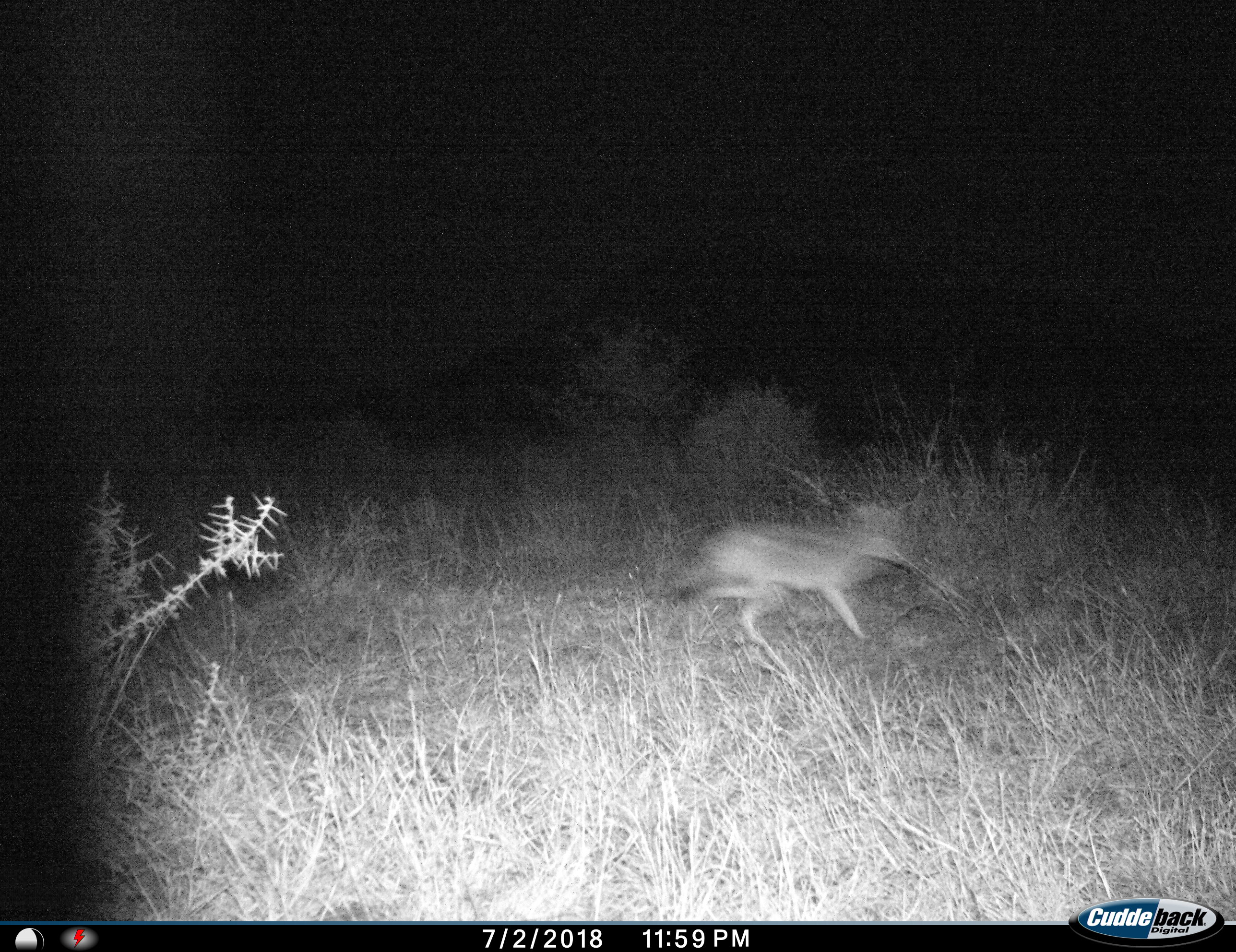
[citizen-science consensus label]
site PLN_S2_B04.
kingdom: Animalia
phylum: Chordata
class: Mammalia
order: Carnivora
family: Canidae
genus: Lupulella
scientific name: Lupulella mesomelas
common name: black-backed jackal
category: jackalblackbacked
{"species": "jackalblackbacked (black-backed jackal) (Lupulella mesomelas)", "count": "1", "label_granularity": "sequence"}